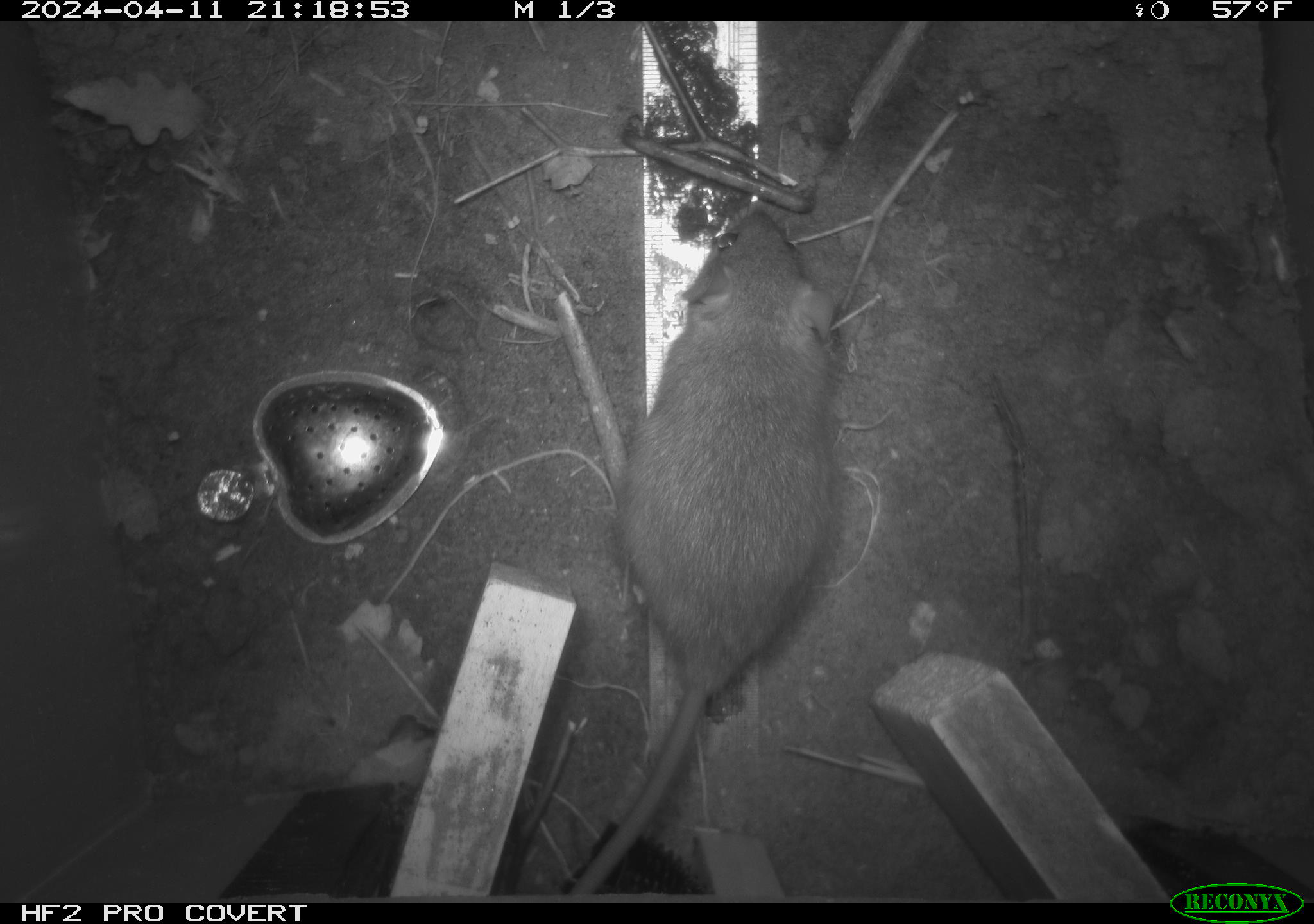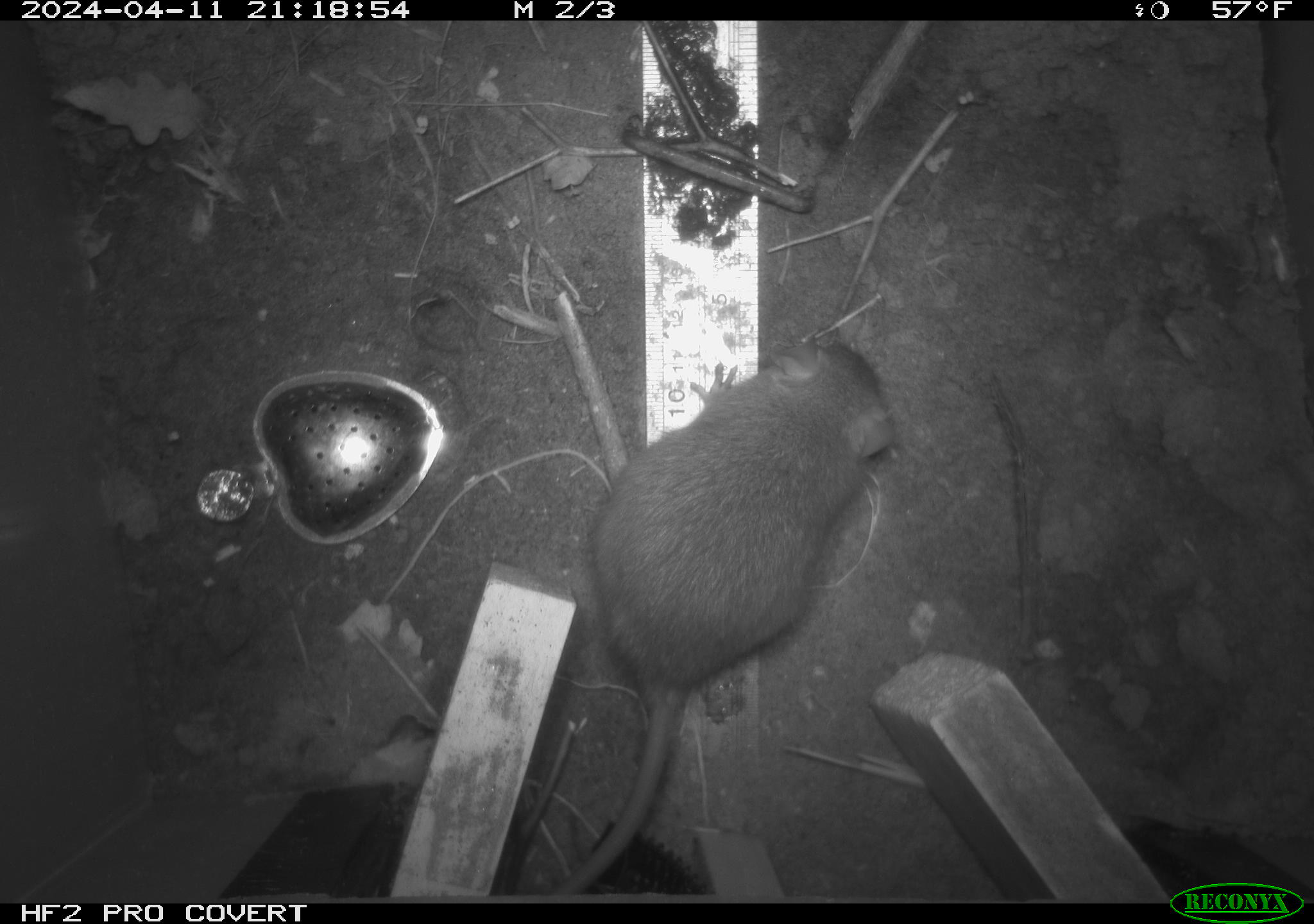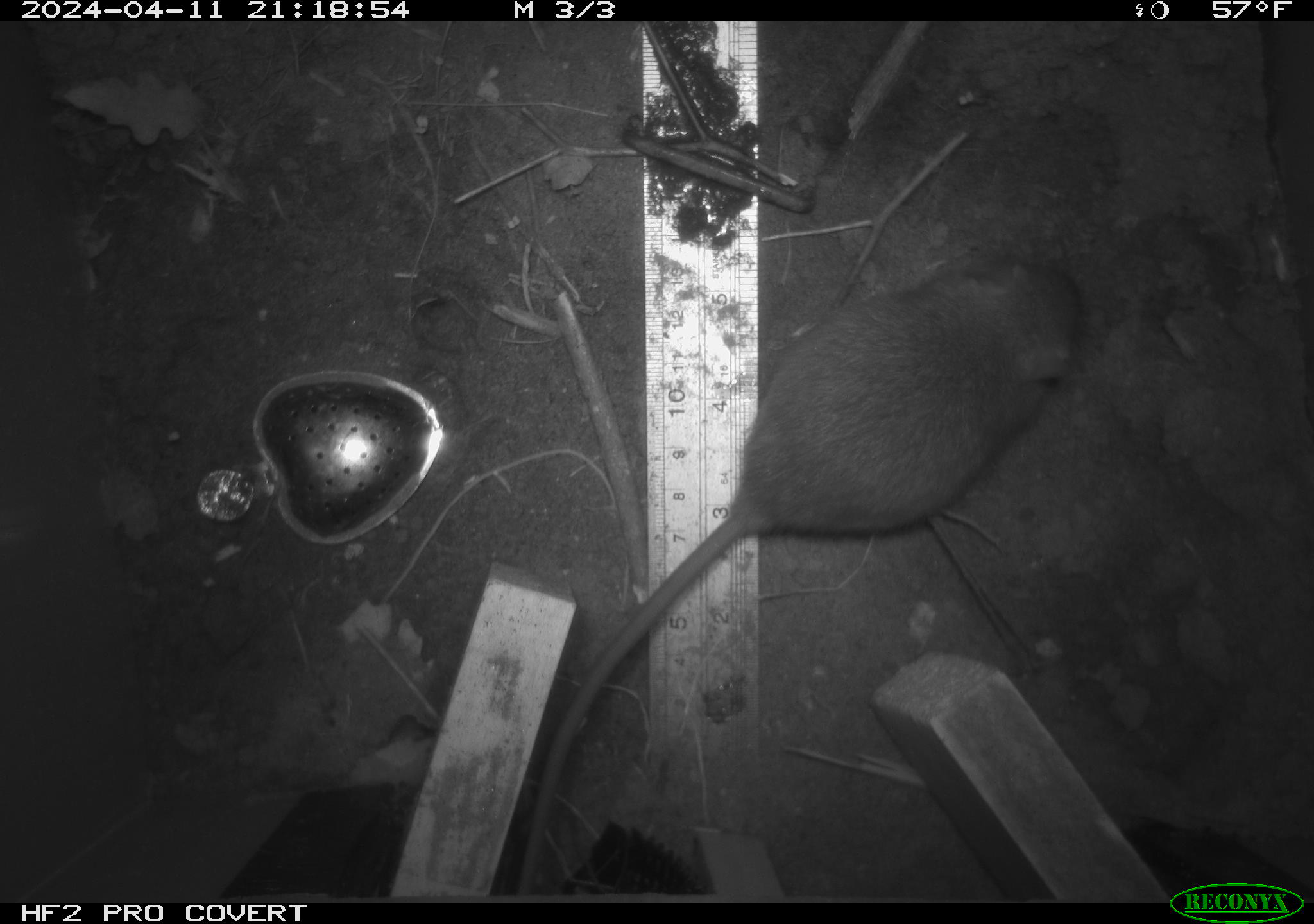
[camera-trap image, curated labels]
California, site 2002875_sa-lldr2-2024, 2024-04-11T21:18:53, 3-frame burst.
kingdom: Animalia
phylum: Chordata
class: Mammalia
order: Rodentia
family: Muridae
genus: Rattus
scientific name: Rattus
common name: rat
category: rattus species